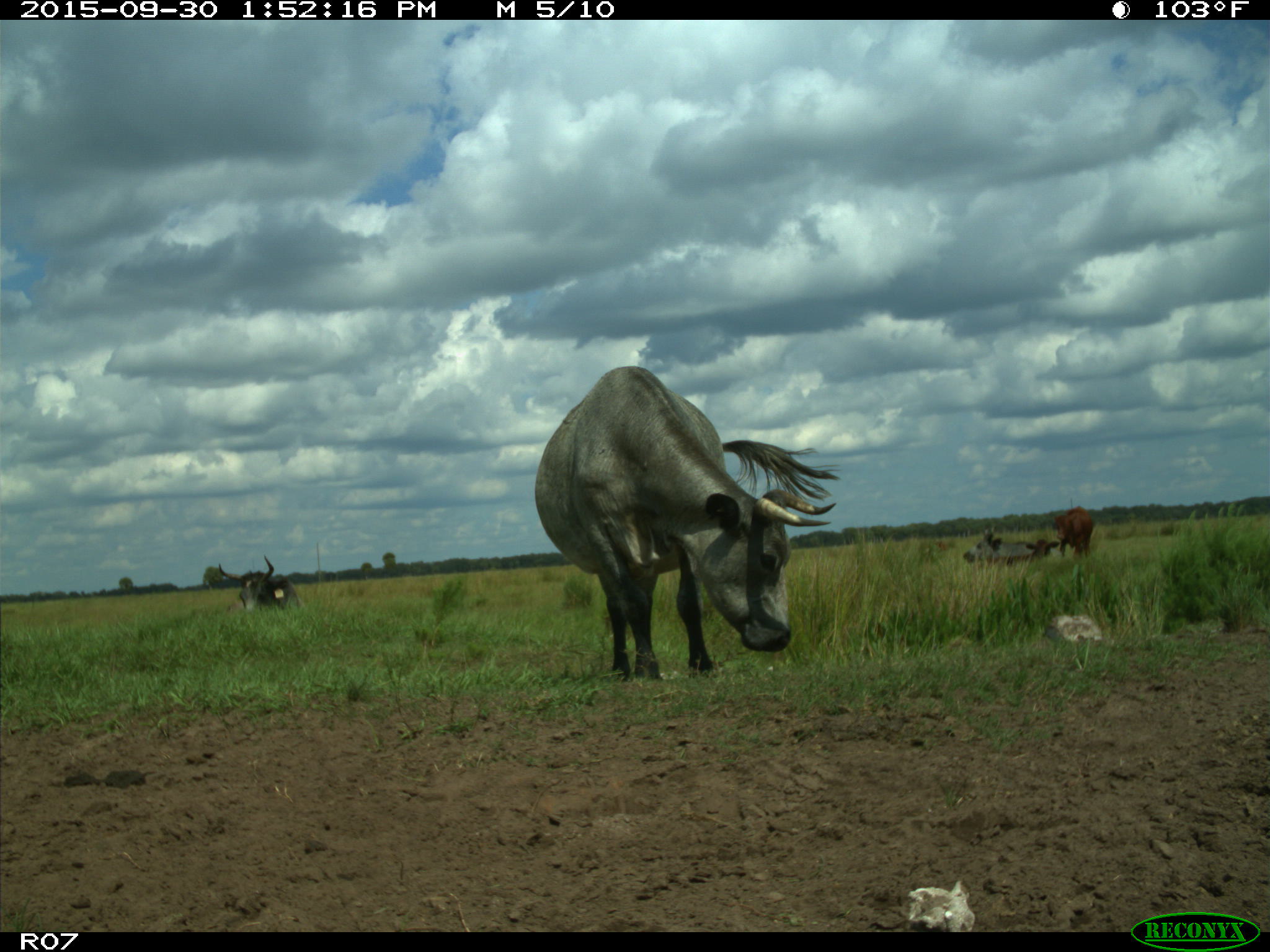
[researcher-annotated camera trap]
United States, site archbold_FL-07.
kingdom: Animalia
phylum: Chordata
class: Mammalia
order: Artiodactyla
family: Bovidae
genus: Bos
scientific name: Bos taurus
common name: domestic cow